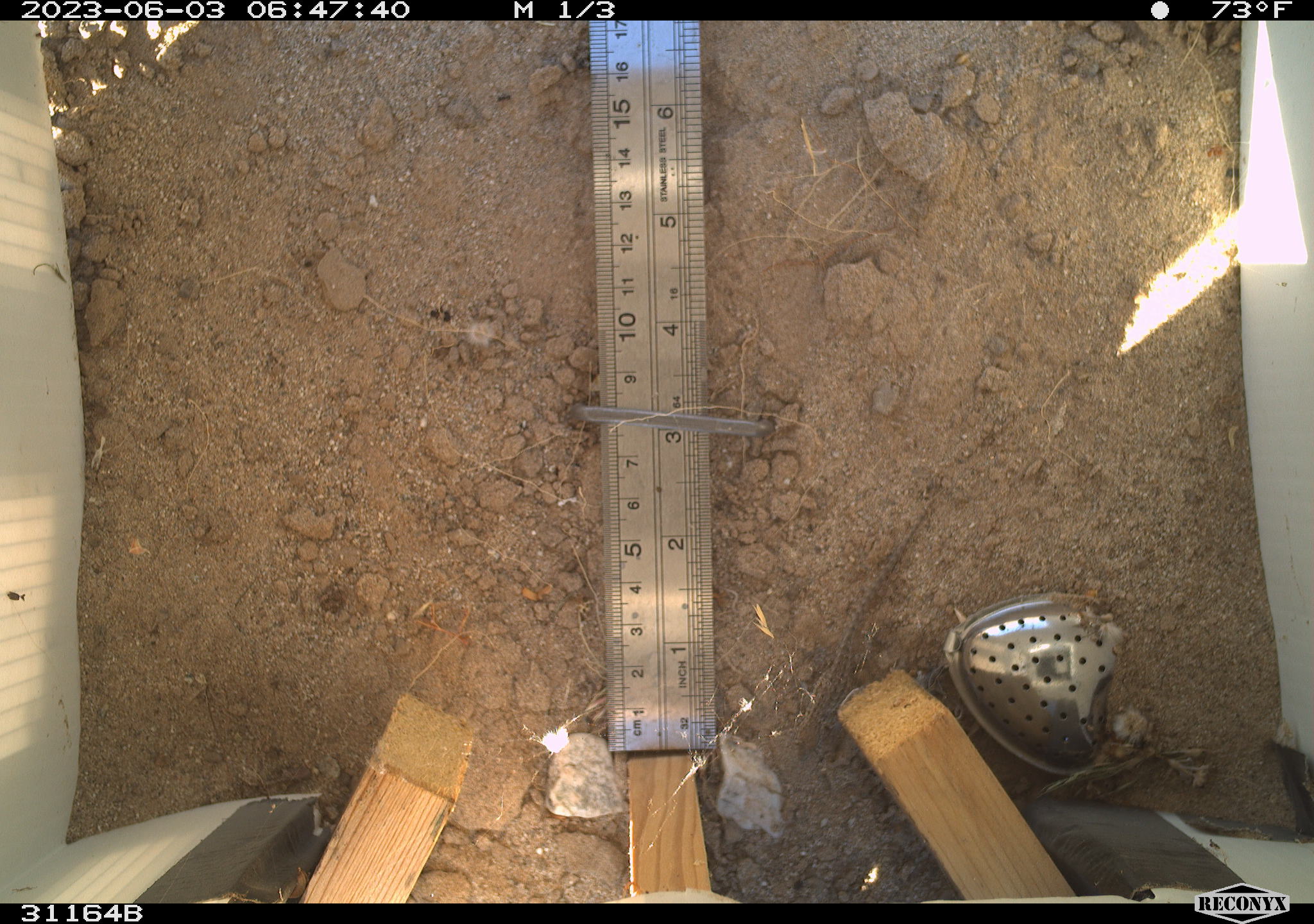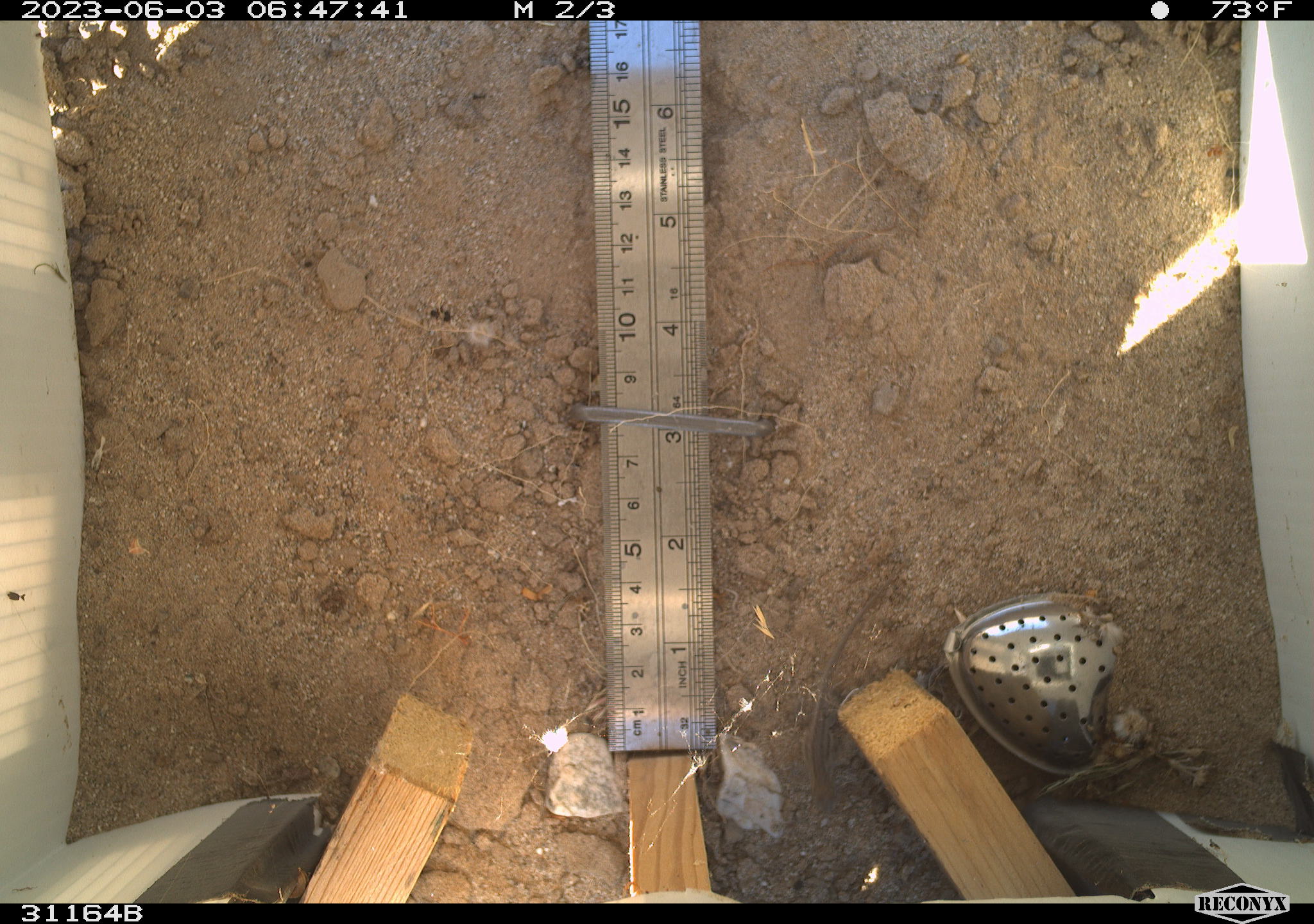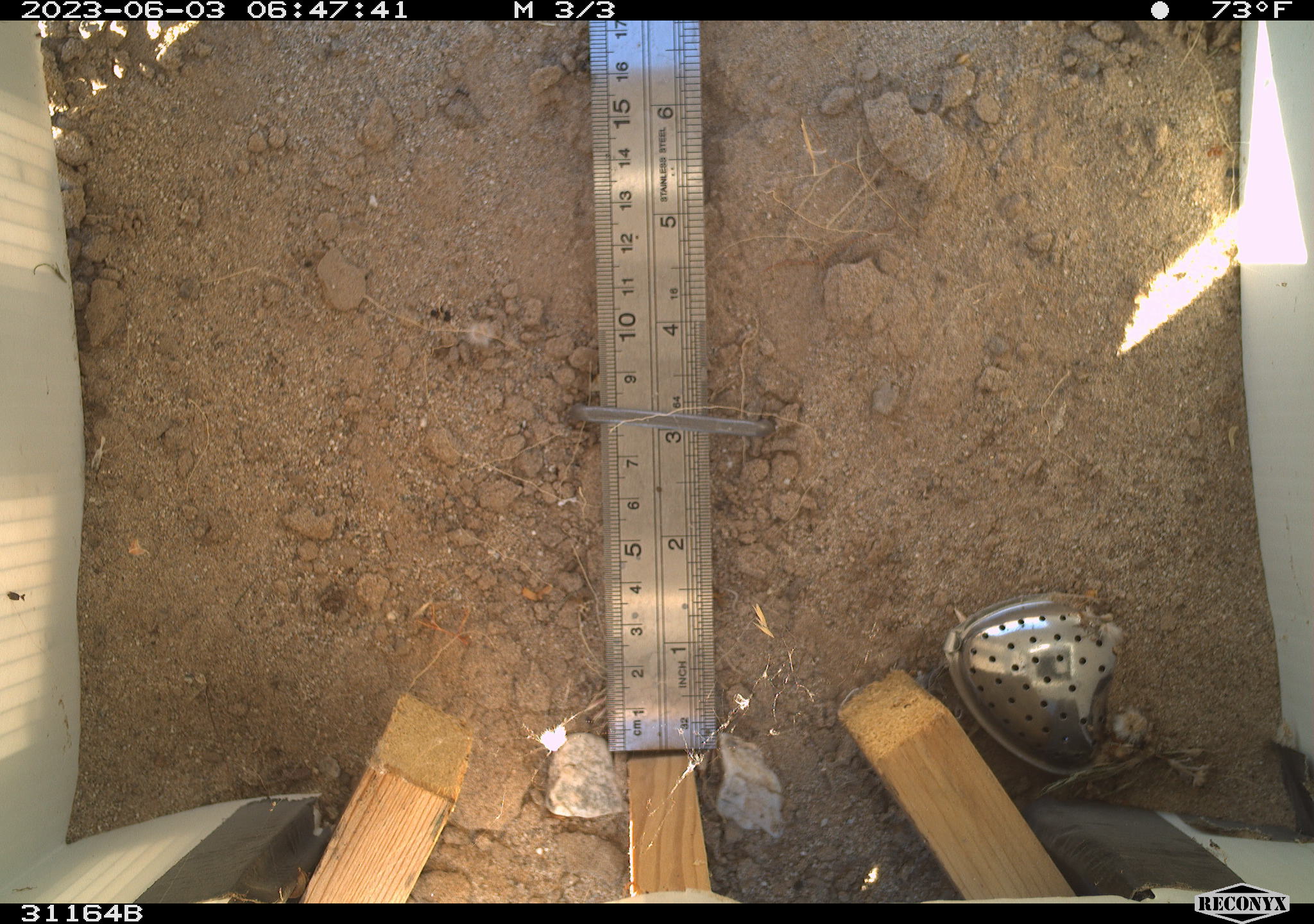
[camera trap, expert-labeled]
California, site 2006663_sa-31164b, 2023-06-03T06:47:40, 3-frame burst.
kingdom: Animalia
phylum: Chordata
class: Reptilia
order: Squamata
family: Phrynosomatidae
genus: Sceloporus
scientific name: Sceloporus graciosus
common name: common sagebrush lizard